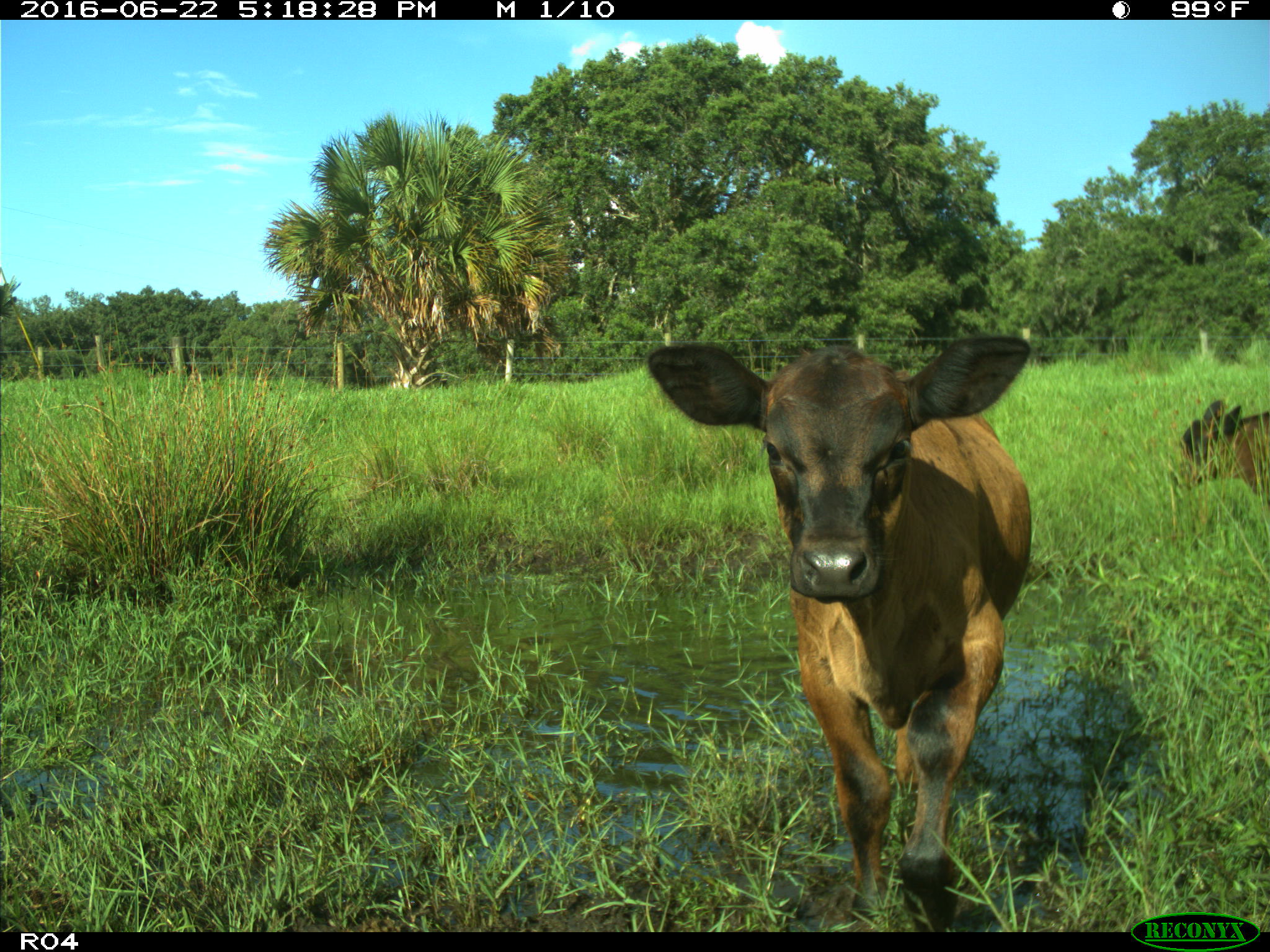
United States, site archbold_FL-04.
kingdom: Animalia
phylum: Chordata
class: Mammalia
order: Artiodactyla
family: Bovidae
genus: Bos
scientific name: Bos taurus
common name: domestic cow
Bos taurus (domestic cow).